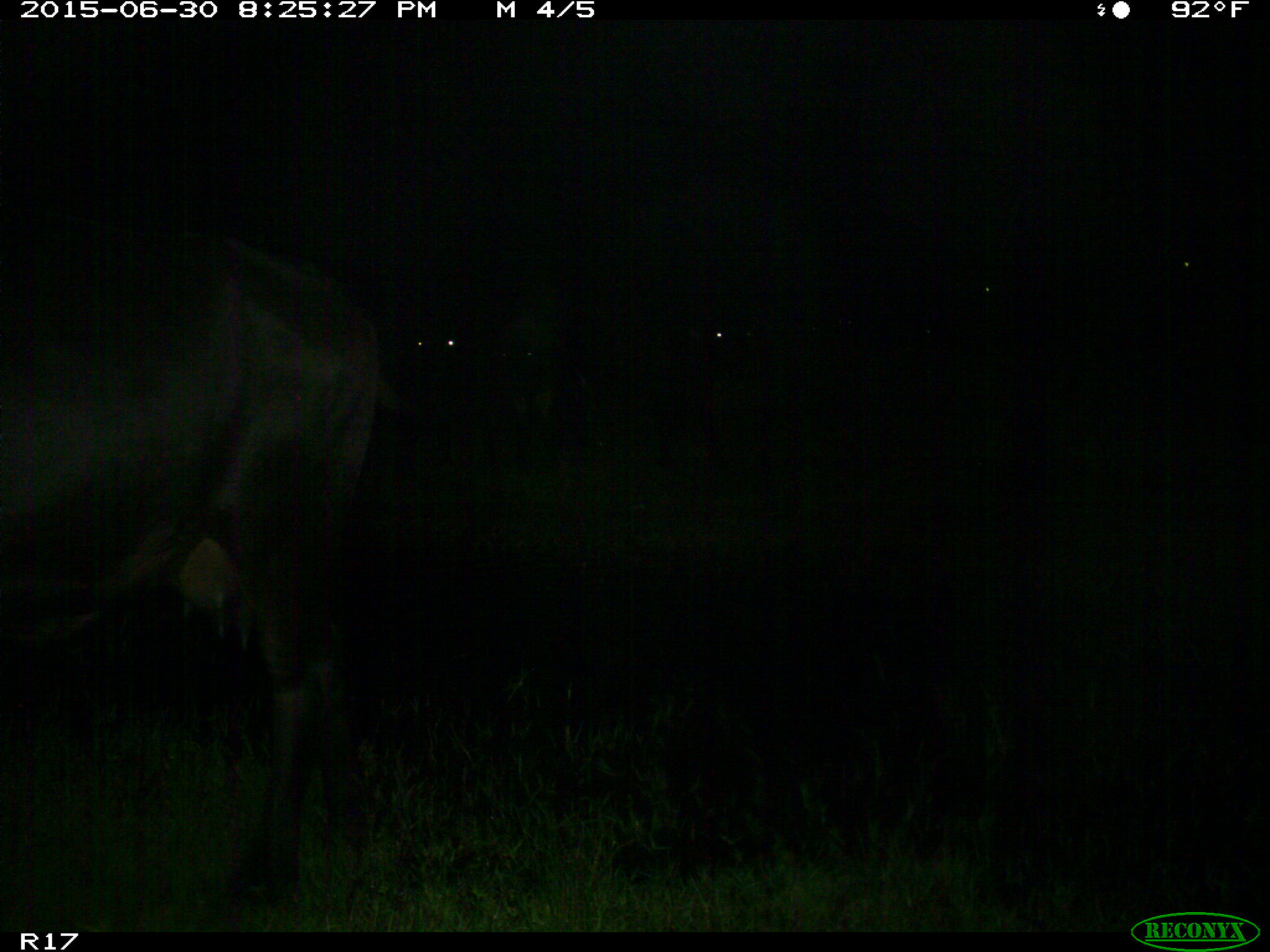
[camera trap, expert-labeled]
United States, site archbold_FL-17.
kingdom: Animalia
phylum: Chordata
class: Mammalia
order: Artiodactyla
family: Bovidae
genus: Bos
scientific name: Bos taurus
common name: domestic cow